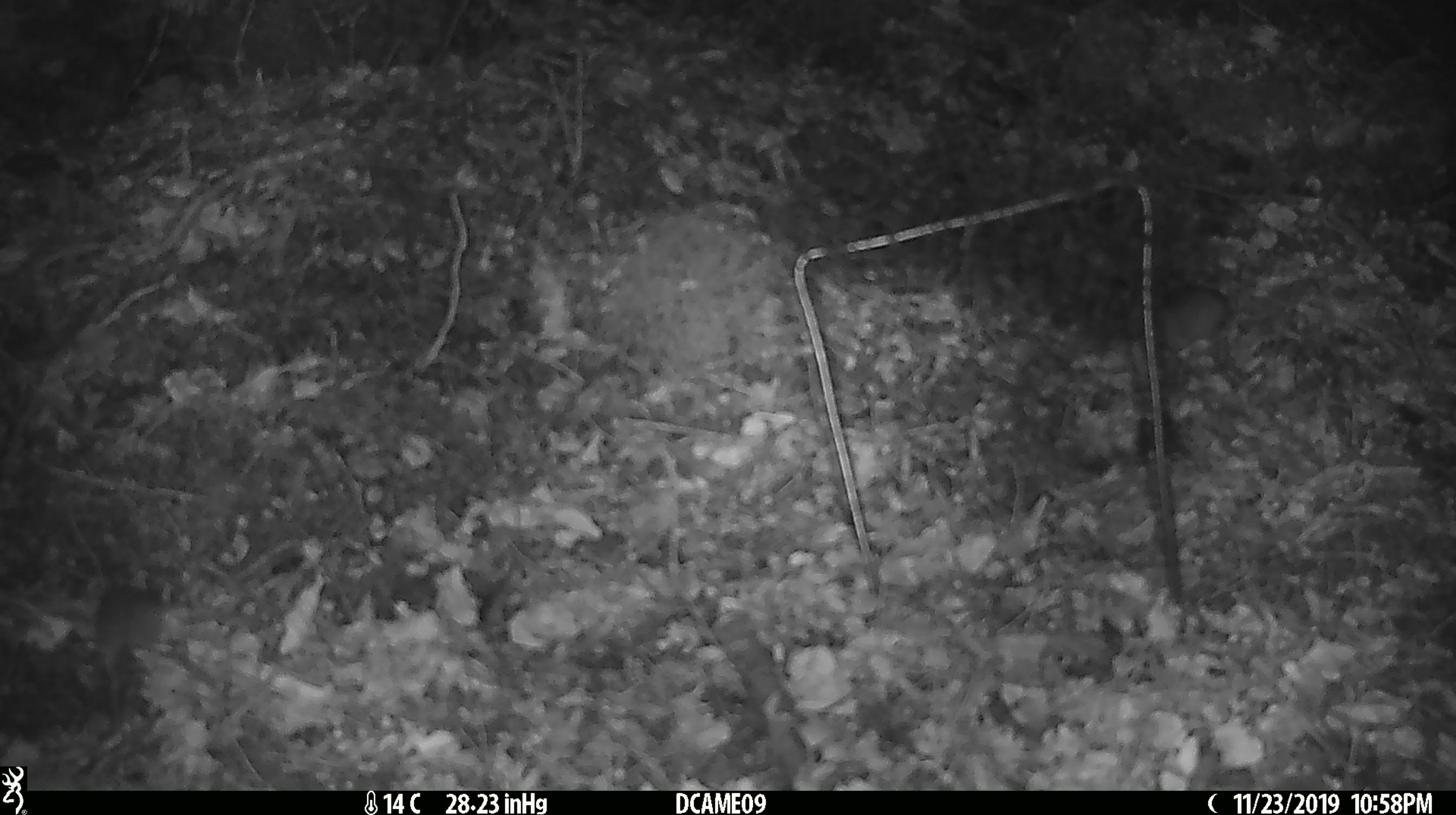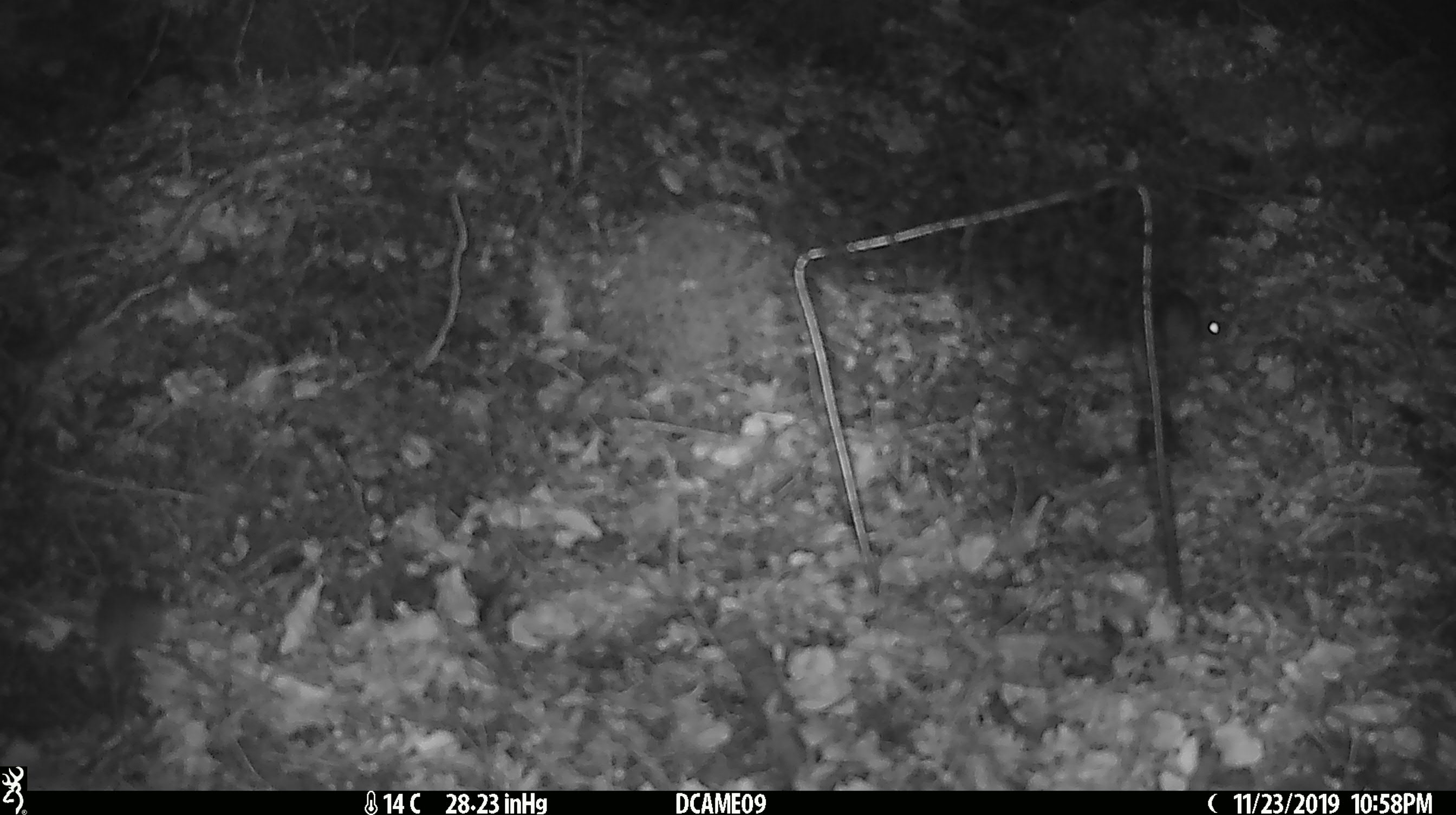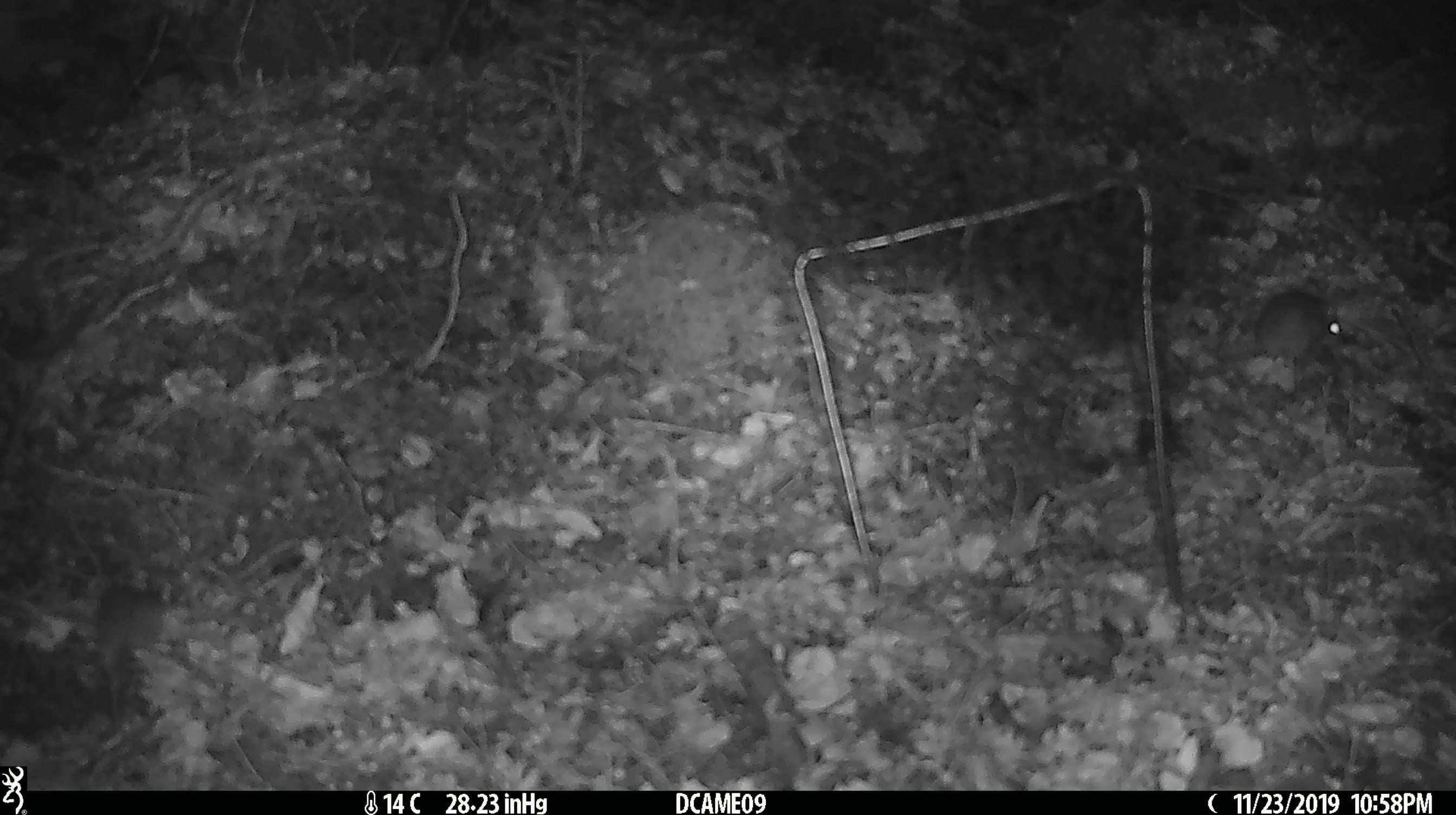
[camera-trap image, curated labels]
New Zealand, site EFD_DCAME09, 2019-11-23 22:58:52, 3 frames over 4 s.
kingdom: Animalia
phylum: Chordata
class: Mammalia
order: Rodentia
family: Muridae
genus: Mus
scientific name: Mus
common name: mouse